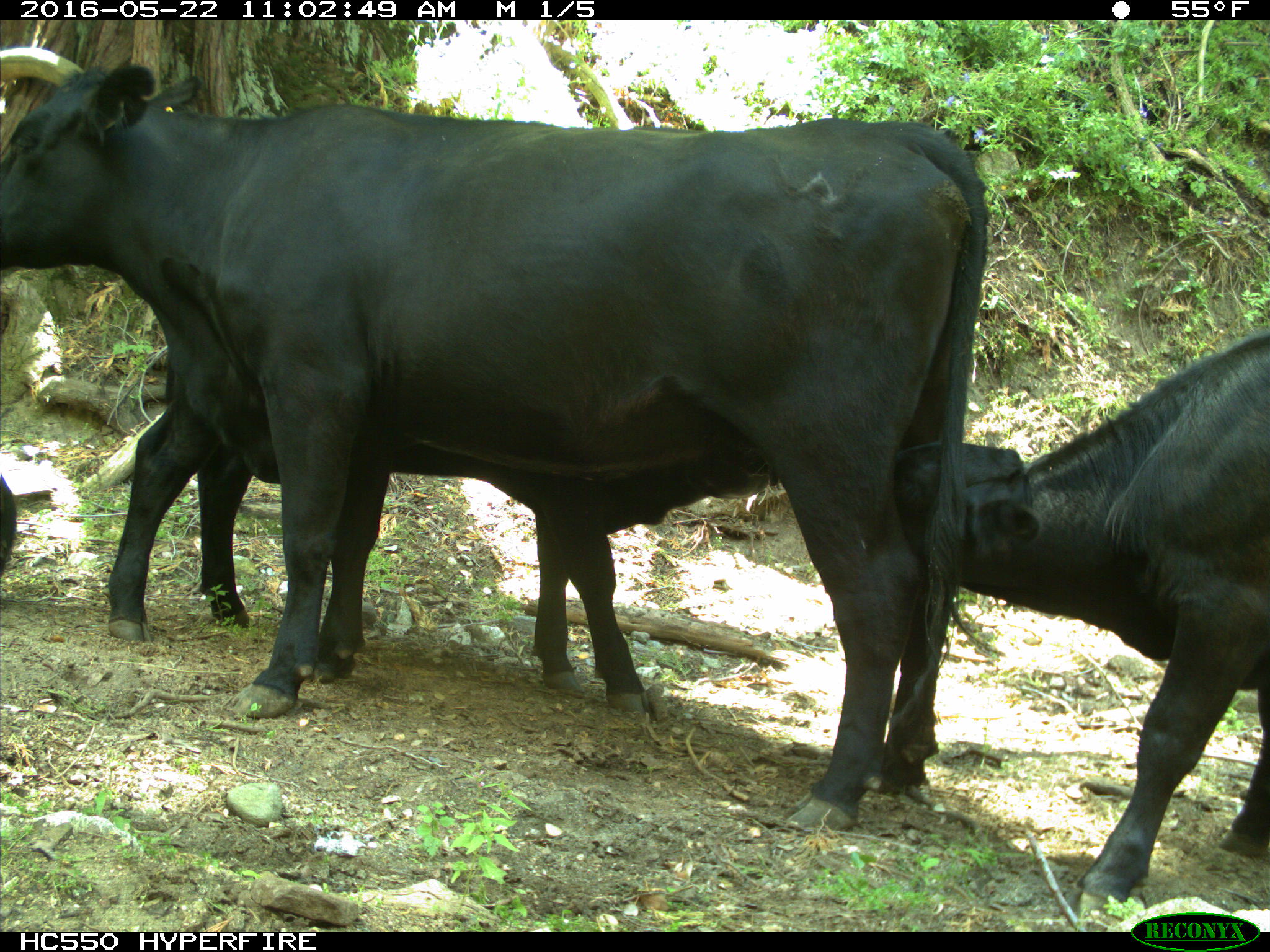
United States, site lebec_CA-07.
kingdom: Animalia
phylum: Chordata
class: Mammalia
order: Artiodactyla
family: Bovidae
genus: Bos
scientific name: Bos taurus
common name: domestic cow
Bos taurus (domestic cow).